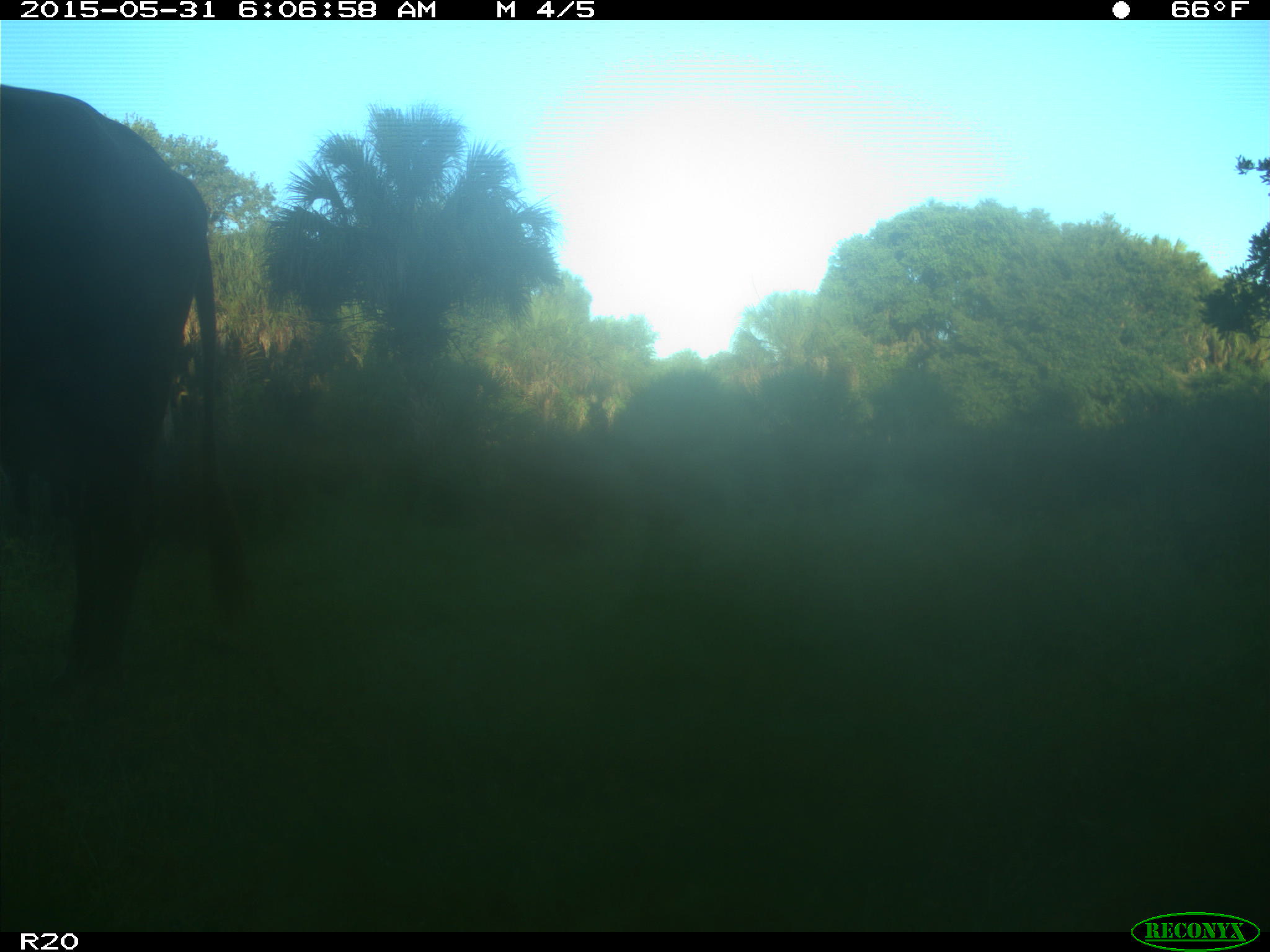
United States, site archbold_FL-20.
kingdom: Animalia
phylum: Chordata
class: Mammalia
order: Artiodactyla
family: Bovidae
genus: Bos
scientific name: Bos taurus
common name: domestic cow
Bos taurus (domestic cow).